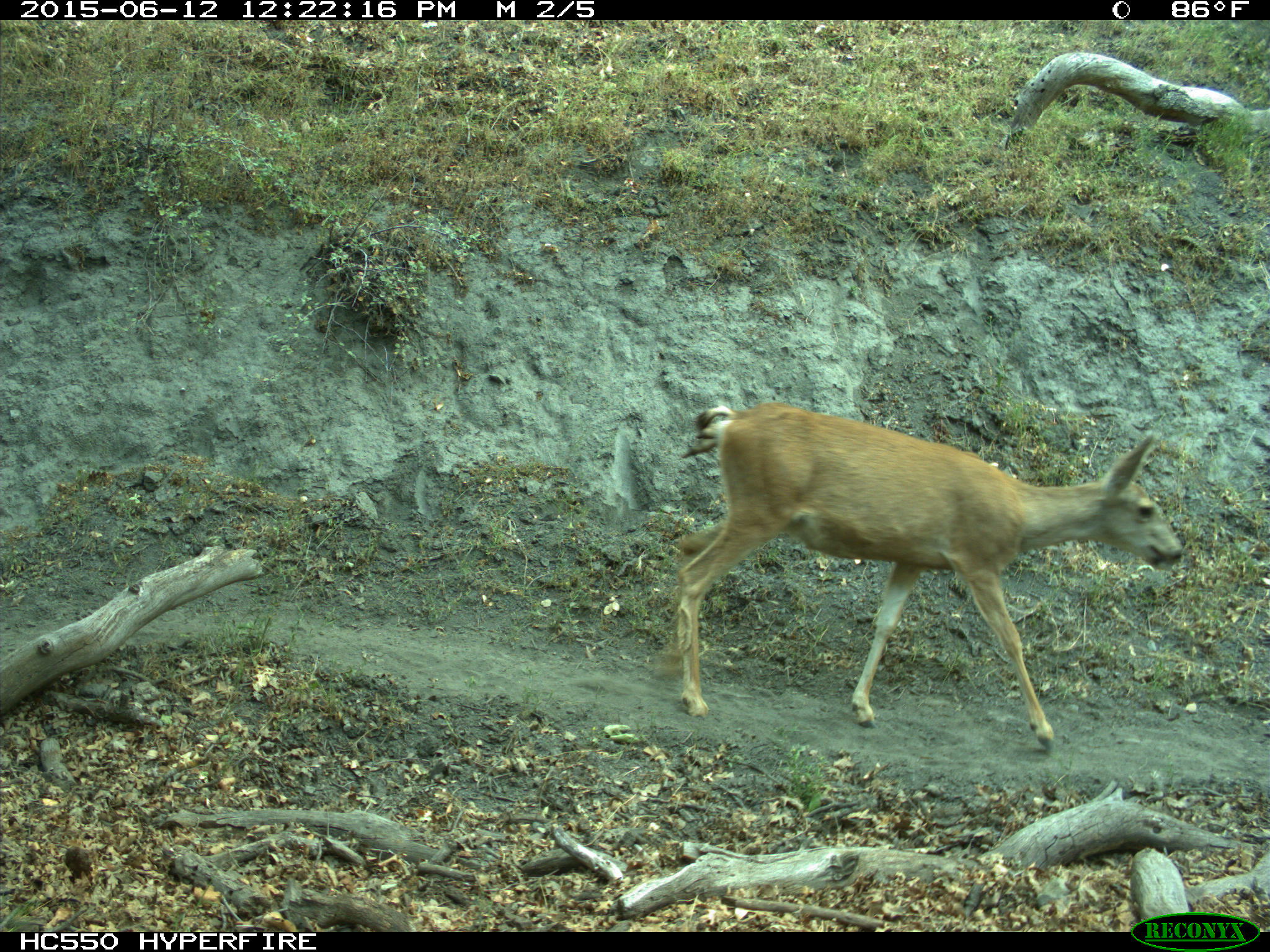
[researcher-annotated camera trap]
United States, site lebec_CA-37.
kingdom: Animalia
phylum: Chordata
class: Mammalia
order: Artiodactyla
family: Cervidae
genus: Odocoileus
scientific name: Odocoileus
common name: deer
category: unidentified deer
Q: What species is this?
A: Unidentified deer (deer) (Odocoileus).